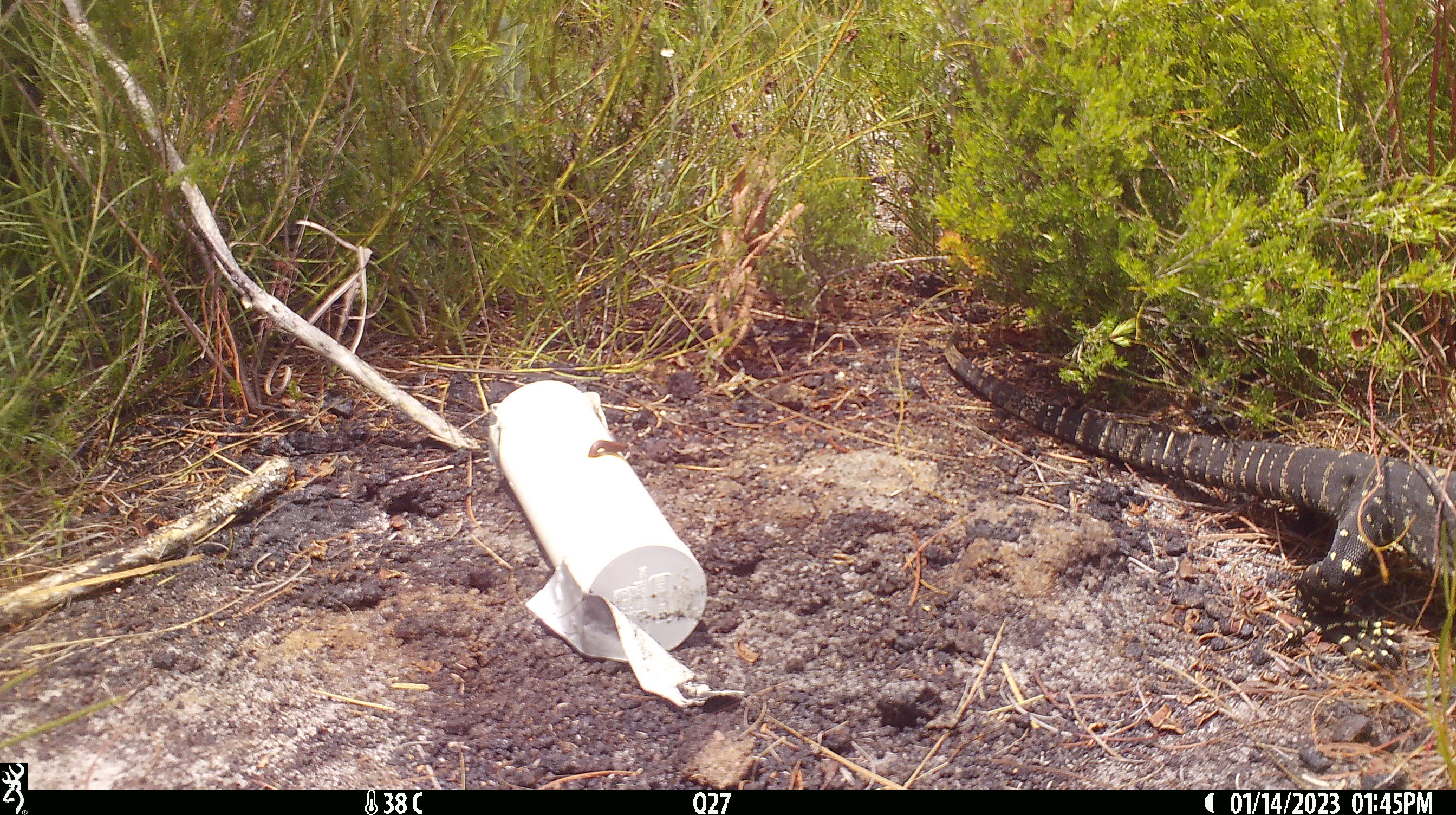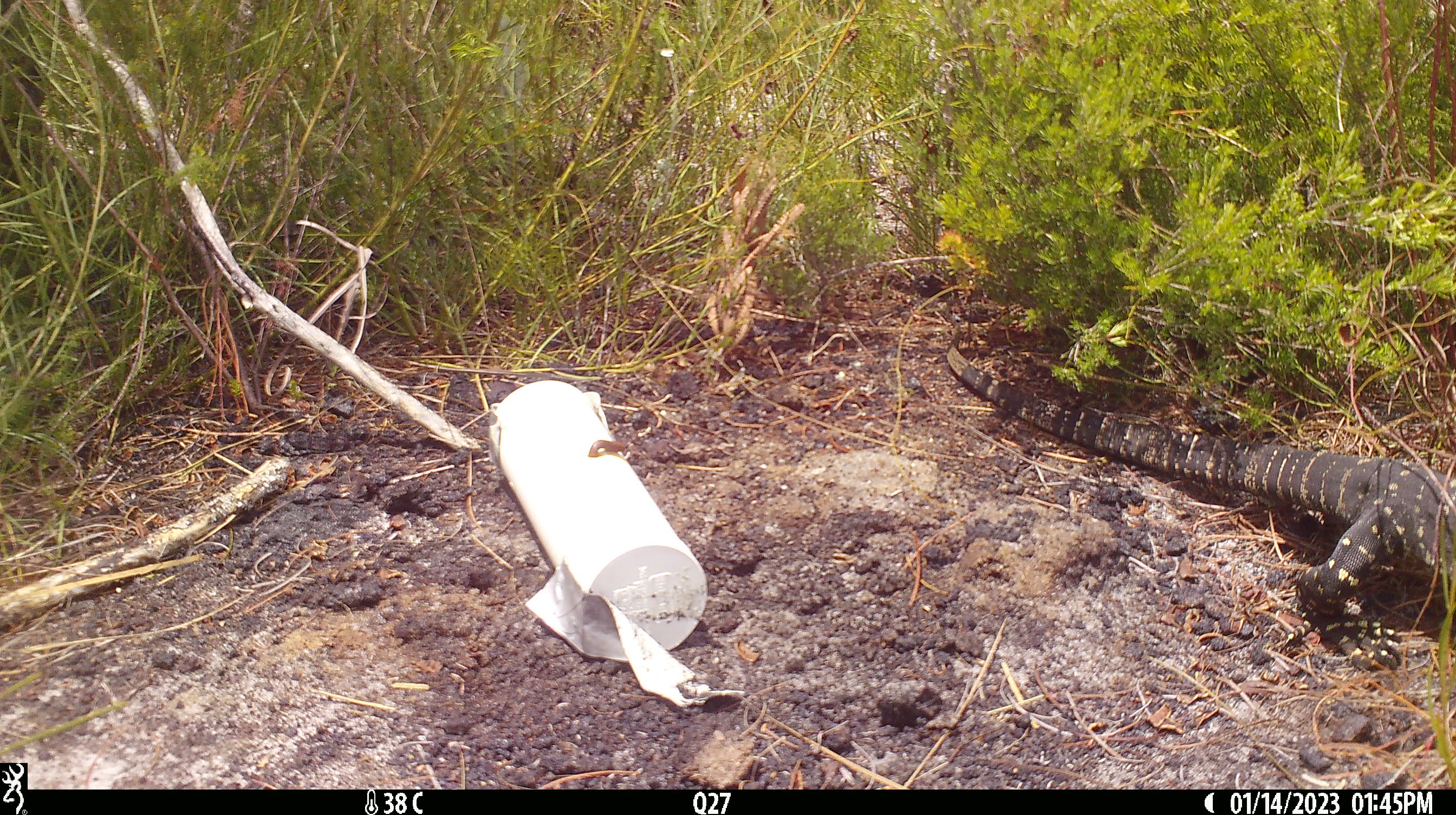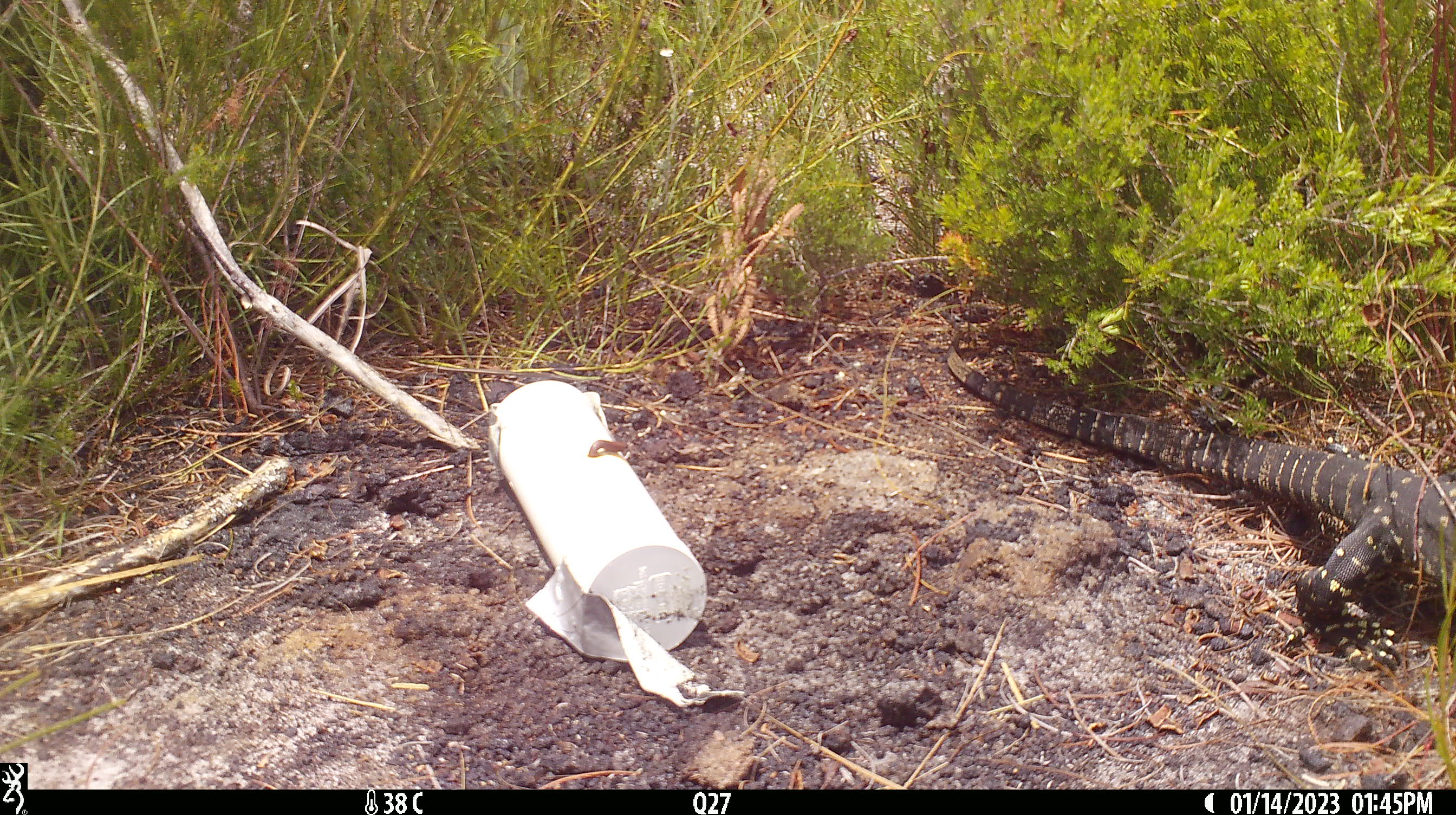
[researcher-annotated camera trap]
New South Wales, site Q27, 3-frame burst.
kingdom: Animalia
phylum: Chordata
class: Reptilia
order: Squamata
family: Varanidae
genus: Varanus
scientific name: Varanus varius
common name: lace monitor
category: goanna